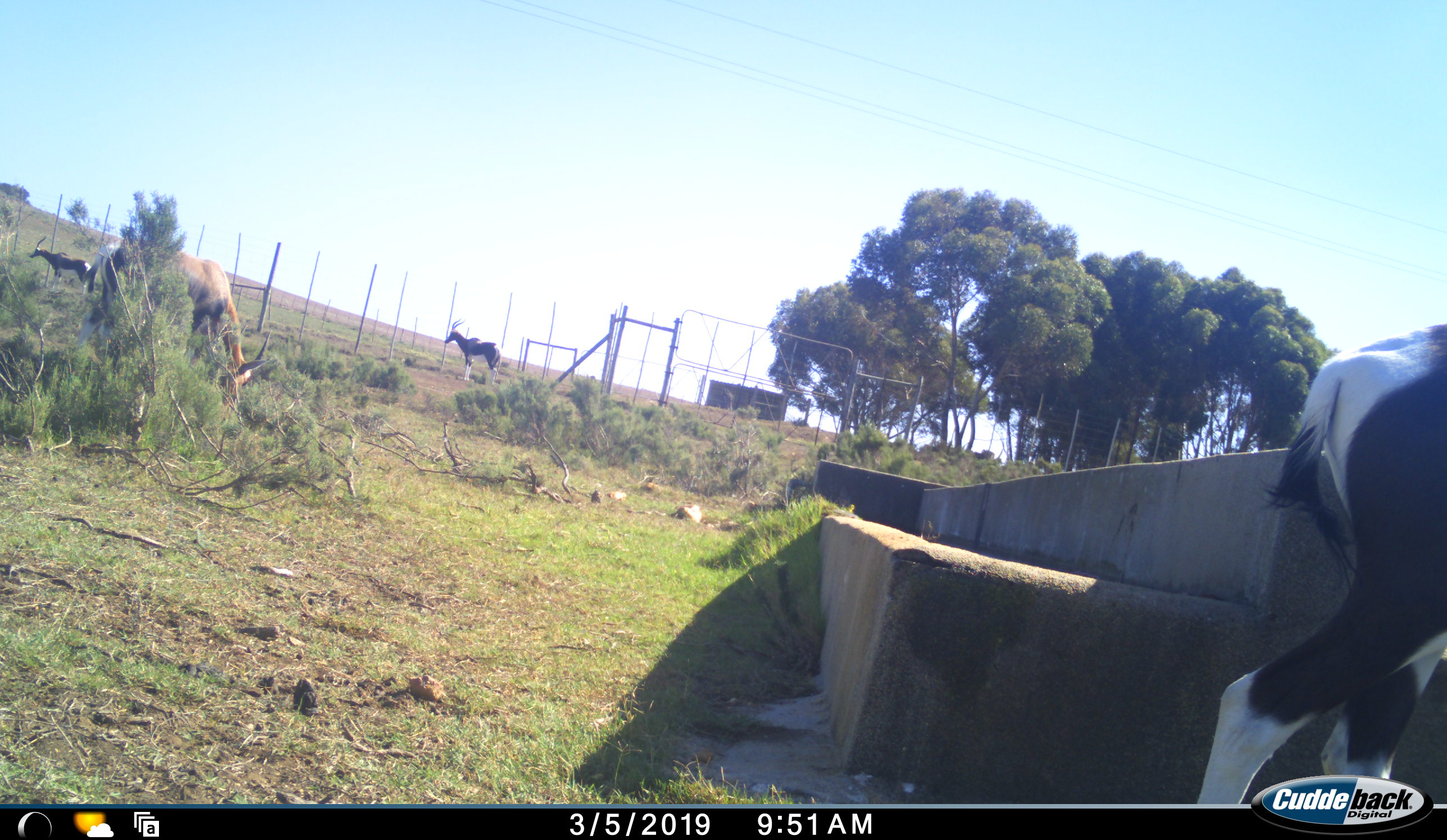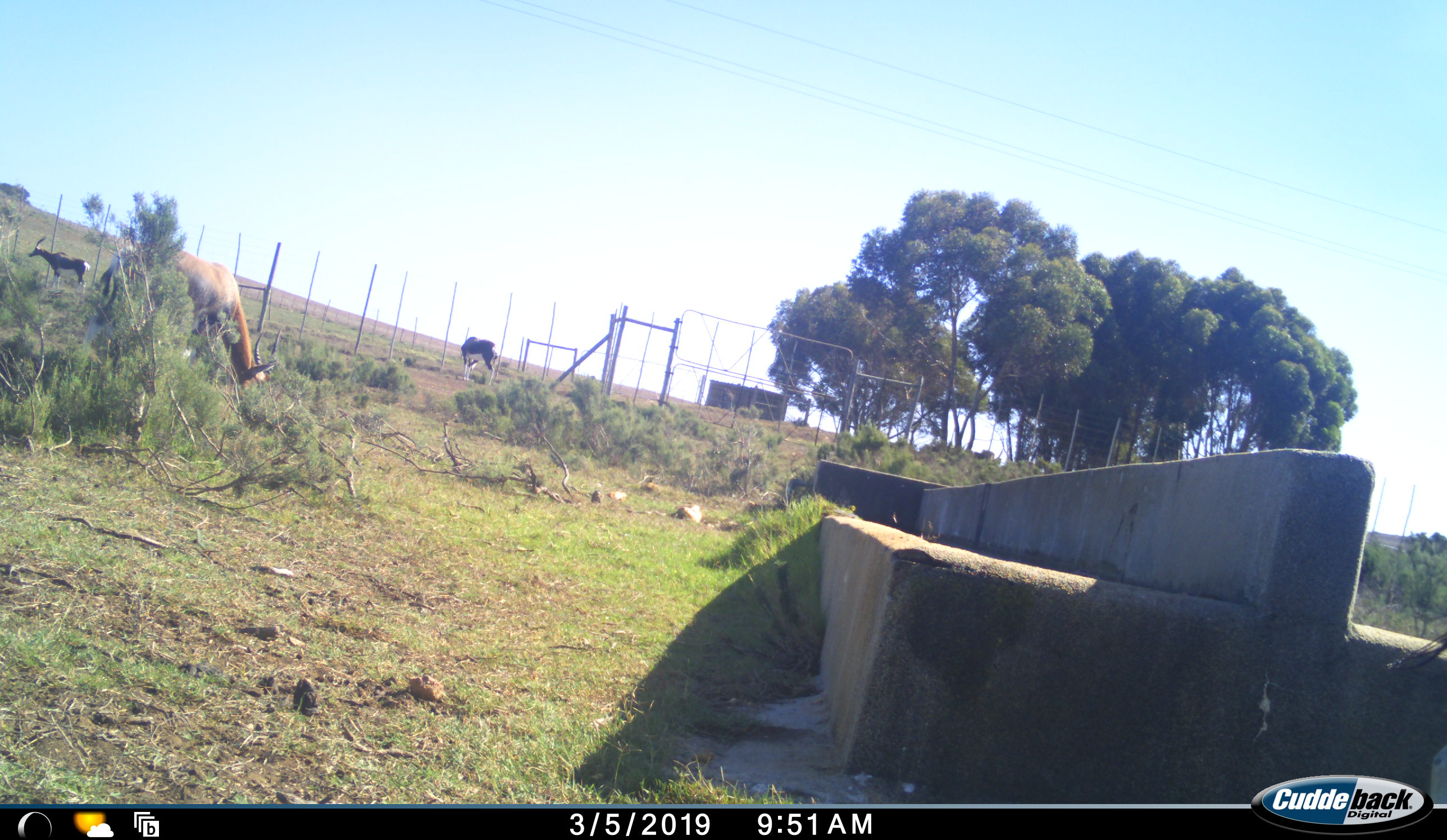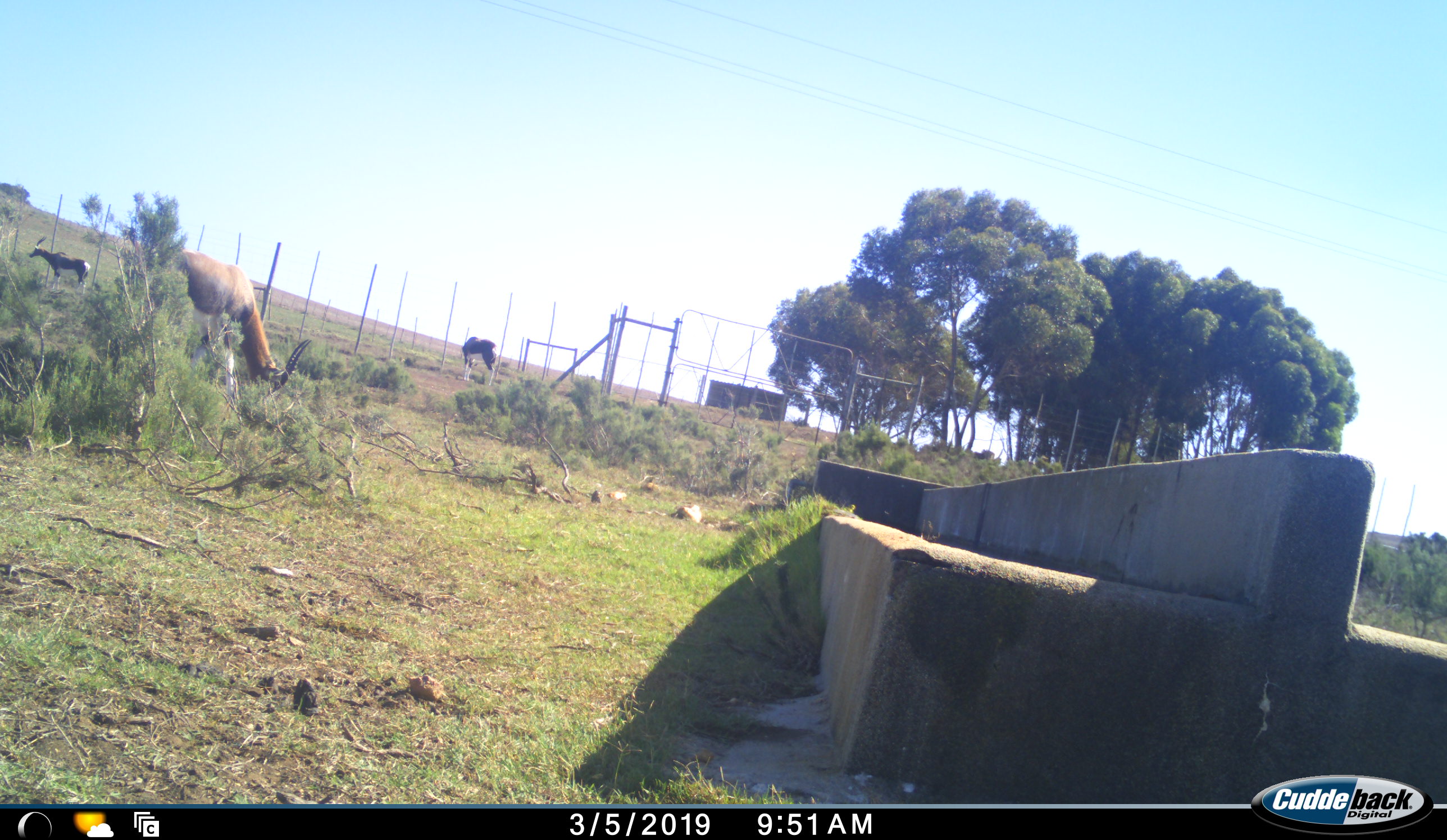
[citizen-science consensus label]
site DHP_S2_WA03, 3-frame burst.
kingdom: Animalia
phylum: Chordata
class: Mammalia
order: Artiodactyla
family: Bovidae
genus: Damaliscus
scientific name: Damaliscus pygargus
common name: bontebok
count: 4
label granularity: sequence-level